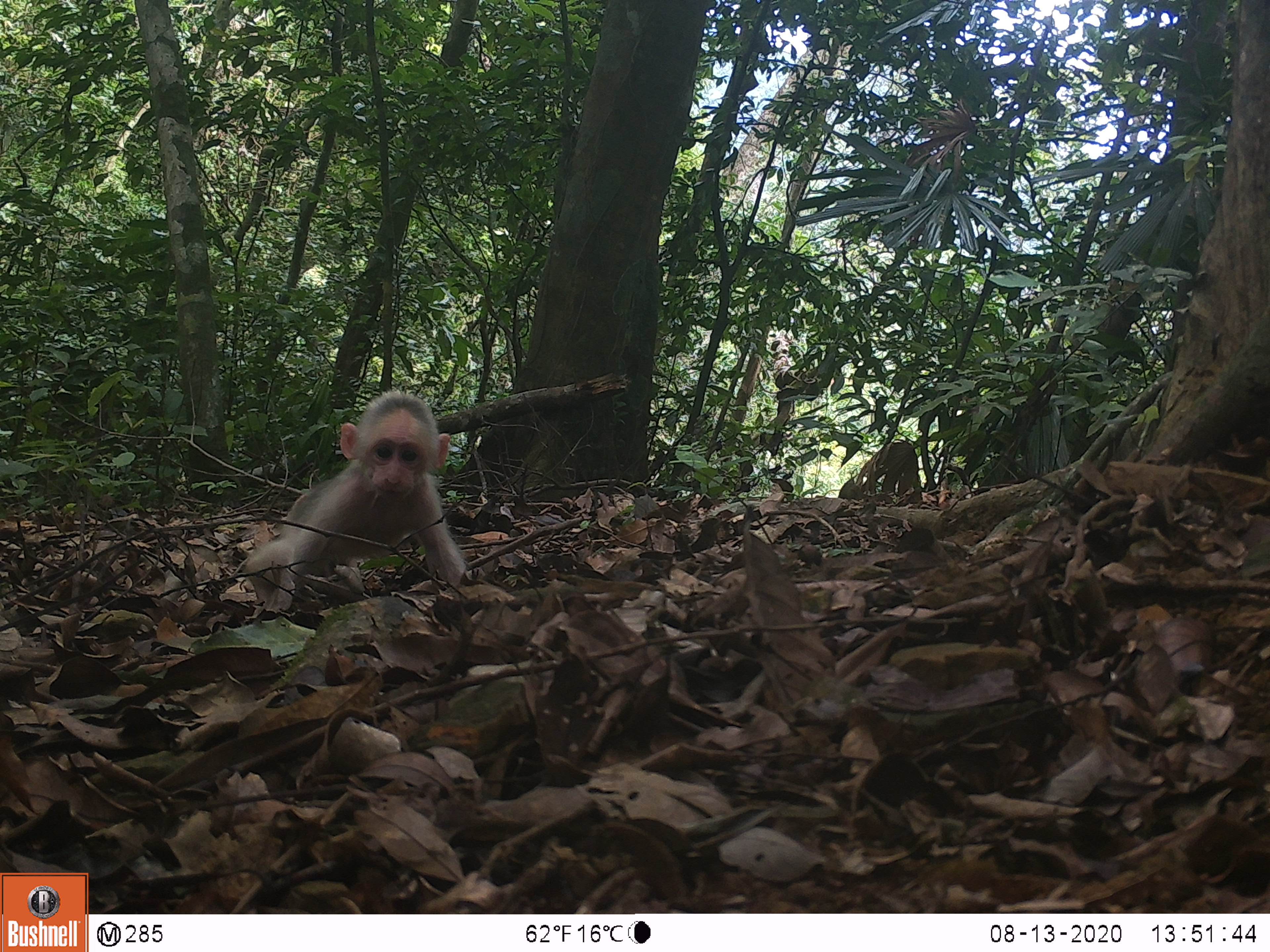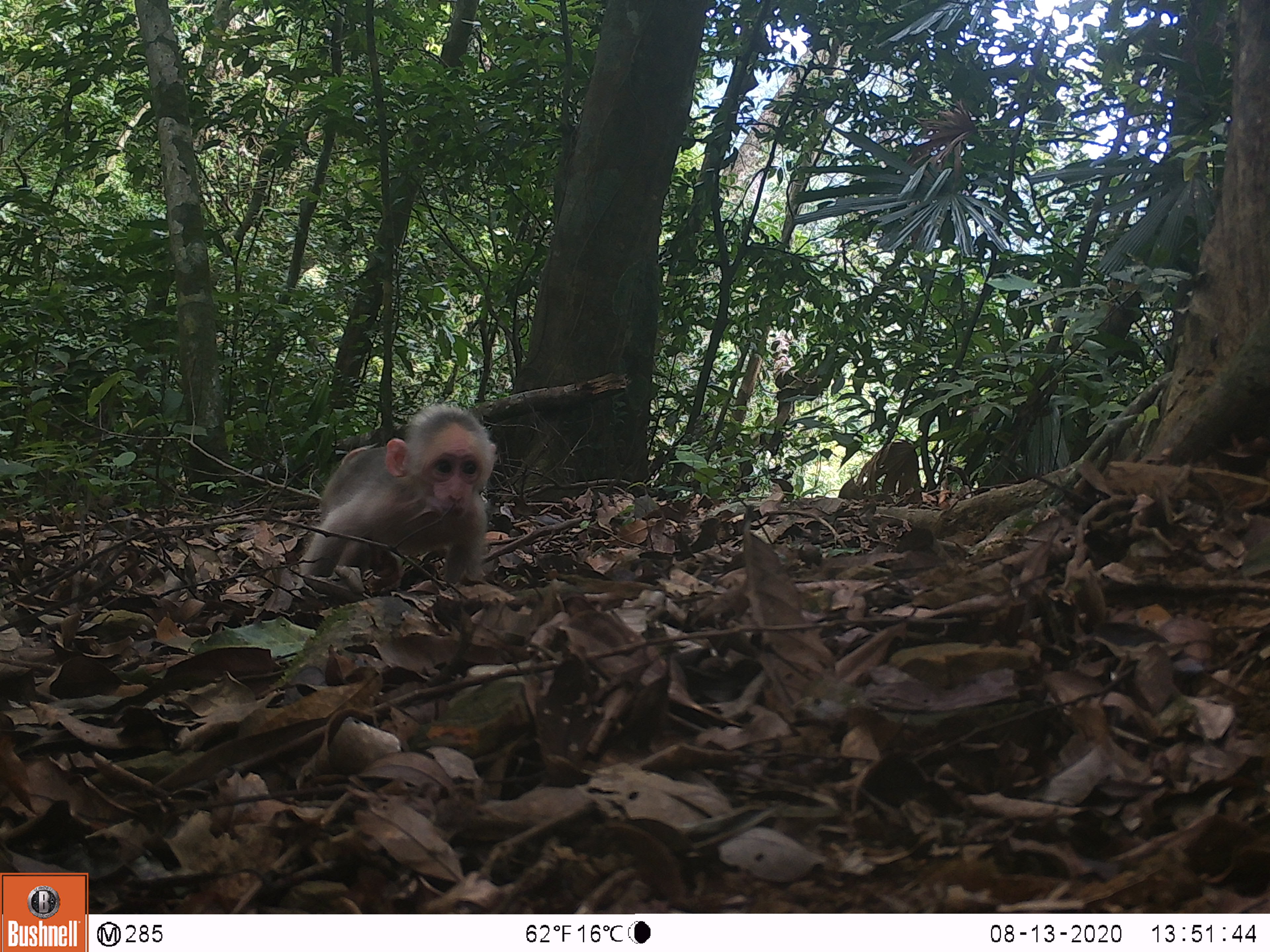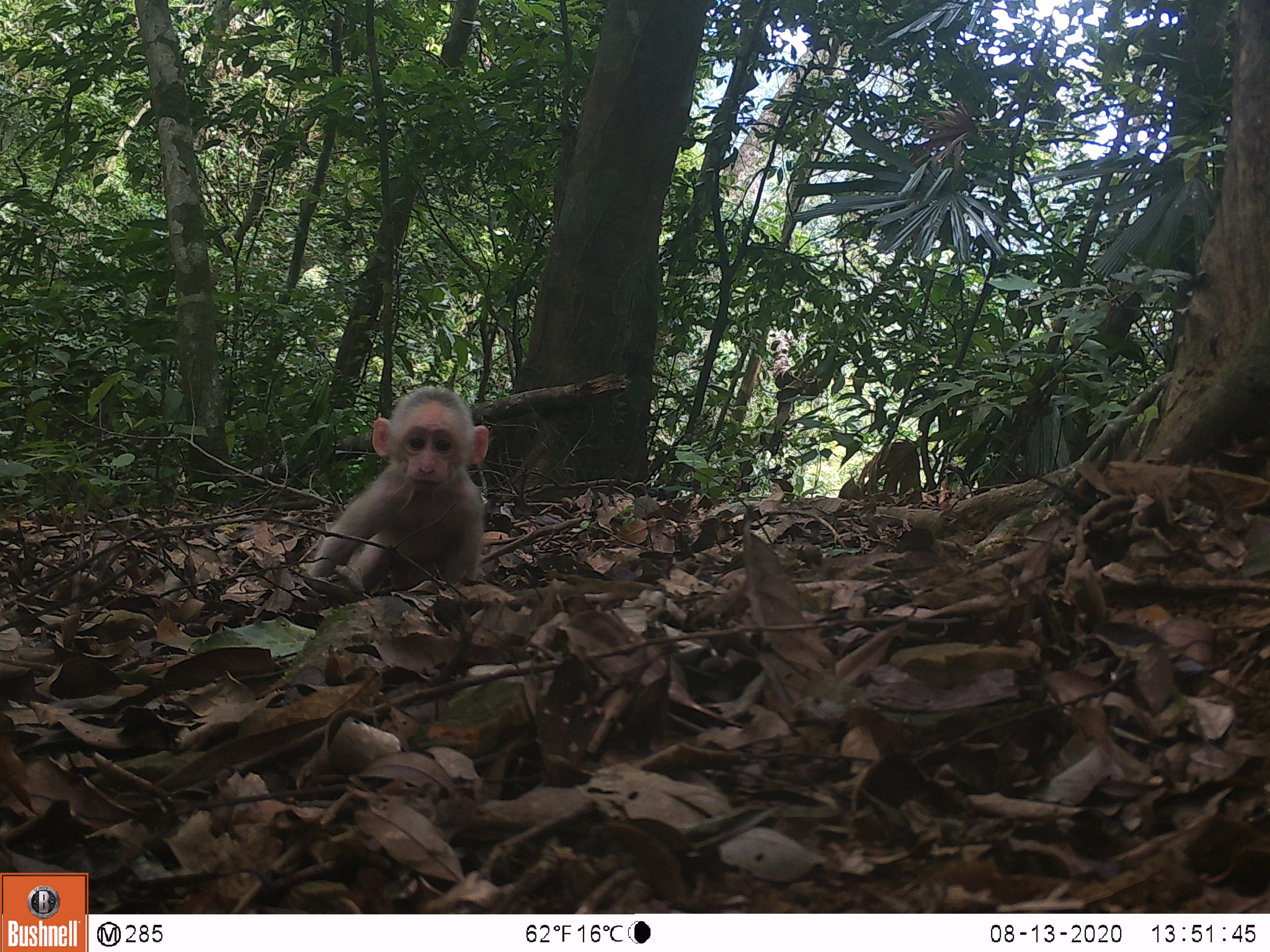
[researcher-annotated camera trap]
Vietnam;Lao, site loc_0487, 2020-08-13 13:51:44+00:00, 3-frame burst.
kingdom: Animalia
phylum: Chordata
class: Mammalia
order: Primates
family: Cercopithecidae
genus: Macaca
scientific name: Macaca arctoides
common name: stump-tailed macaque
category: stump tailed macaque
Stump tailed macaque (stump-tailed macaque) (Macaca arctoides). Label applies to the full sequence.